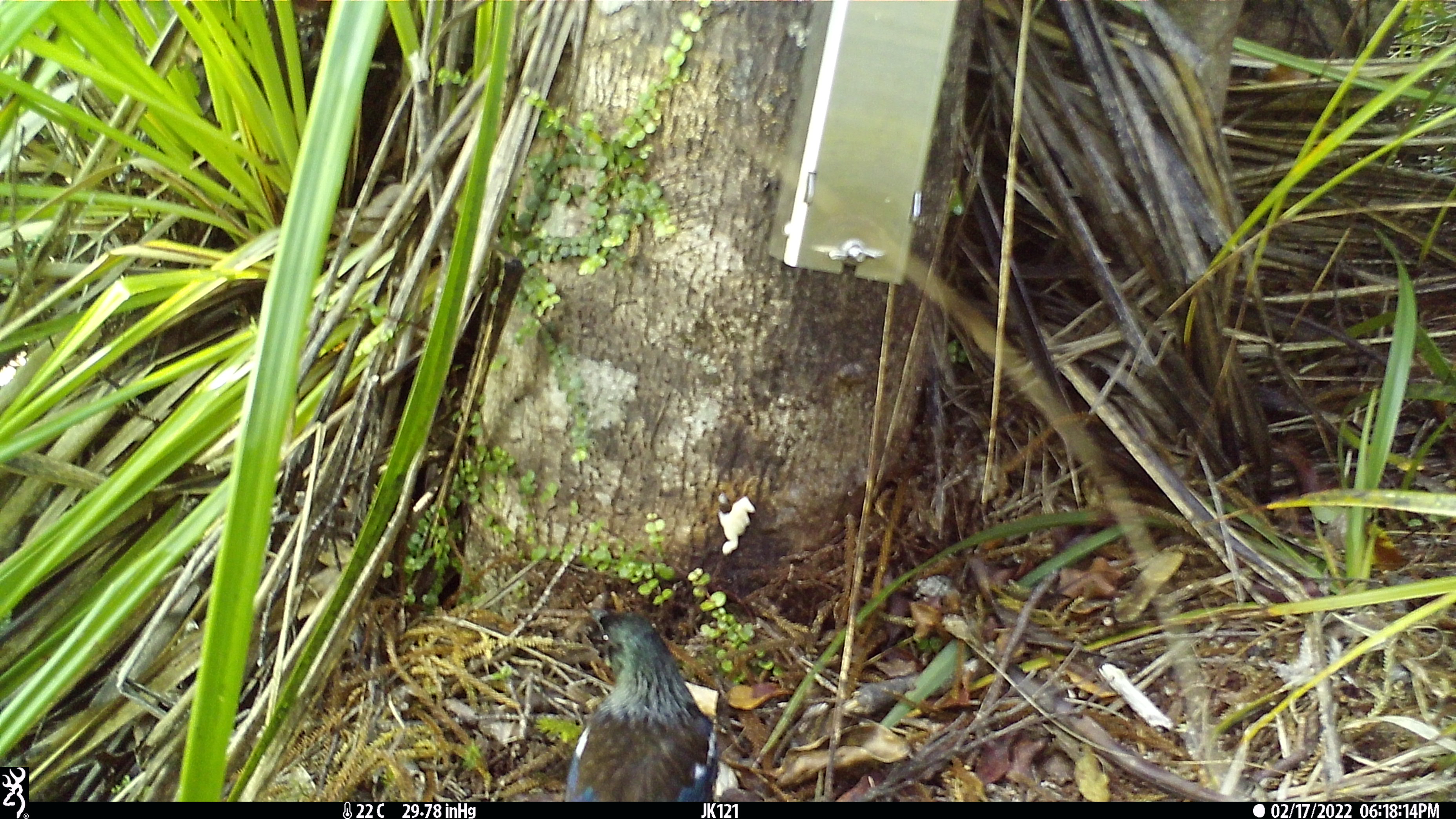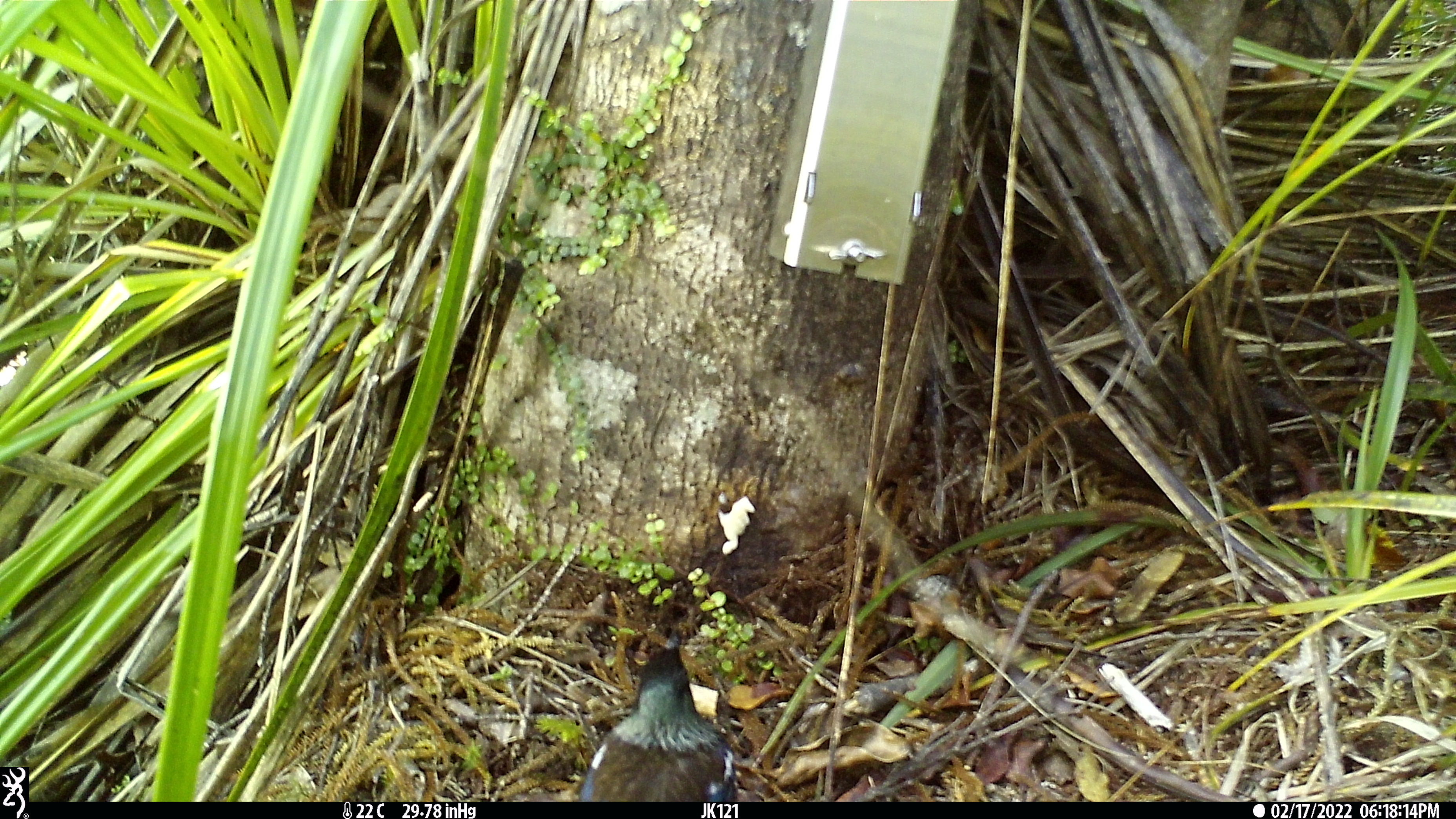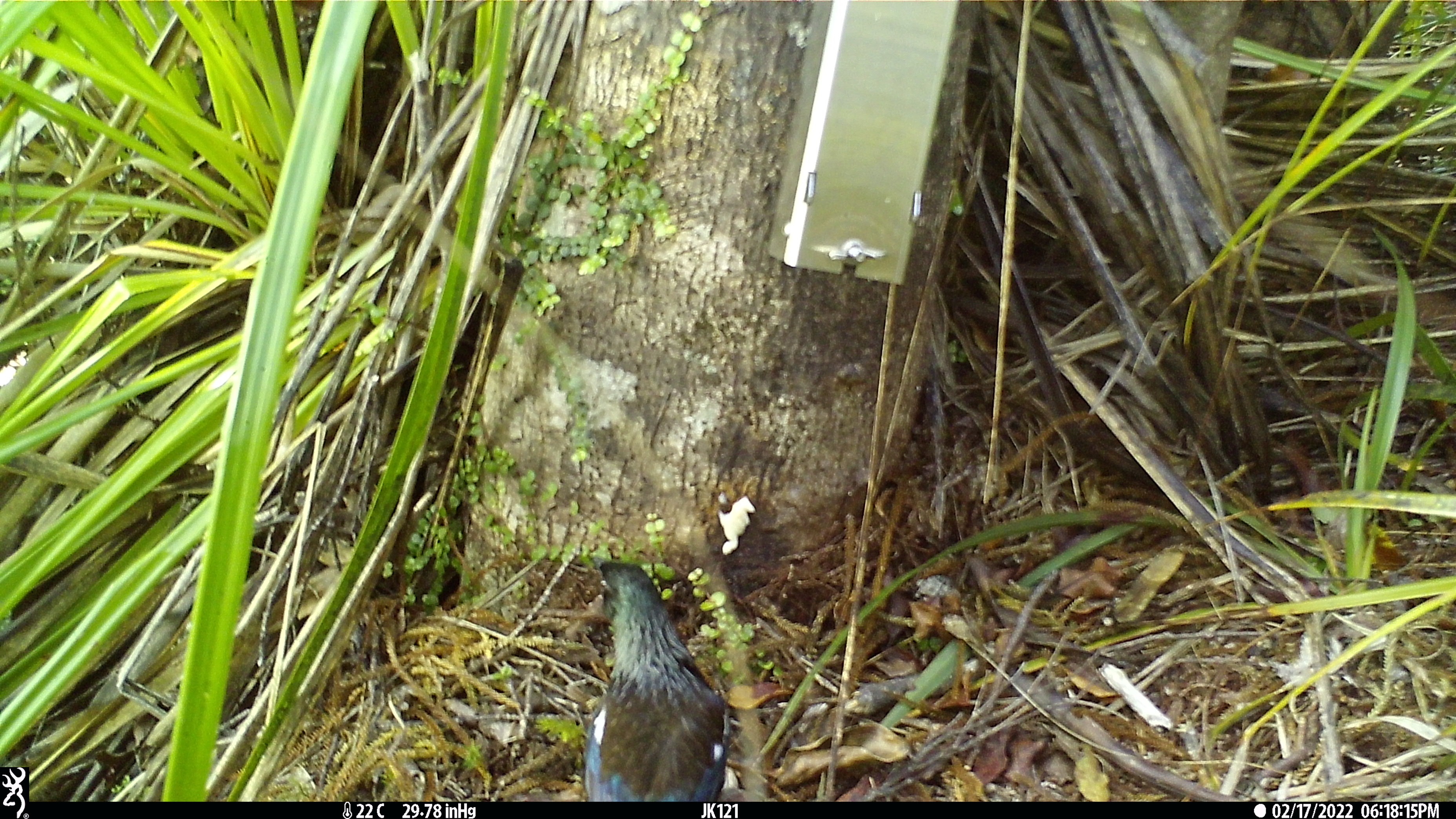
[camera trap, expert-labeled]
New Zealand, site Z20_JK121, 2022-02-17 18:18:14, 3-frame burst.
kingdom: Animalia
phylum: Chordata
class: Aves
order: Passeriformes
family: Meliphagidae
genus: Prosthemadera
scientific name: Prosthemadera novaeseelandiae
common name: tui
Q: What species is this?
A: Tui (Prosthemadera novaeseelandiae).